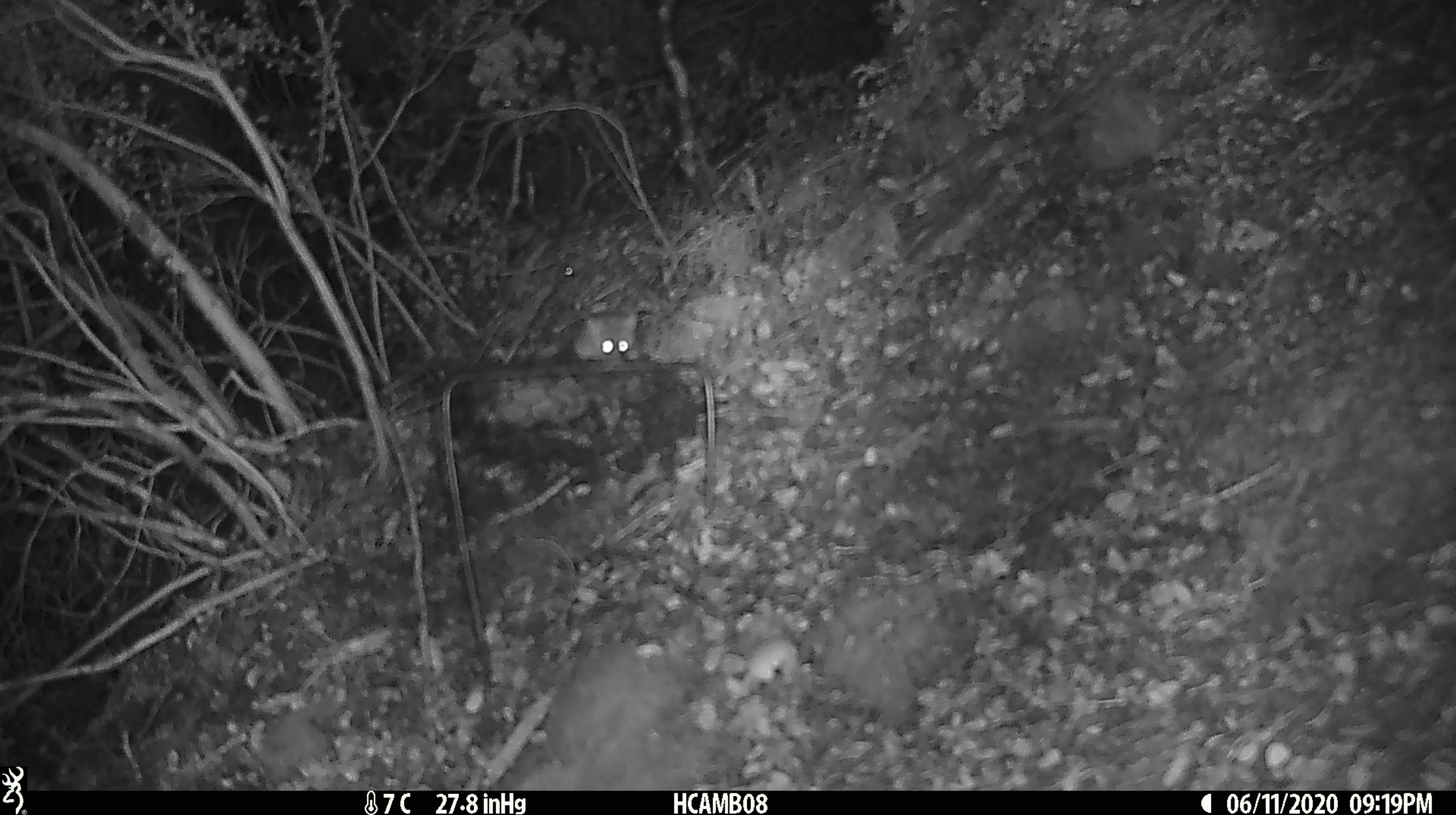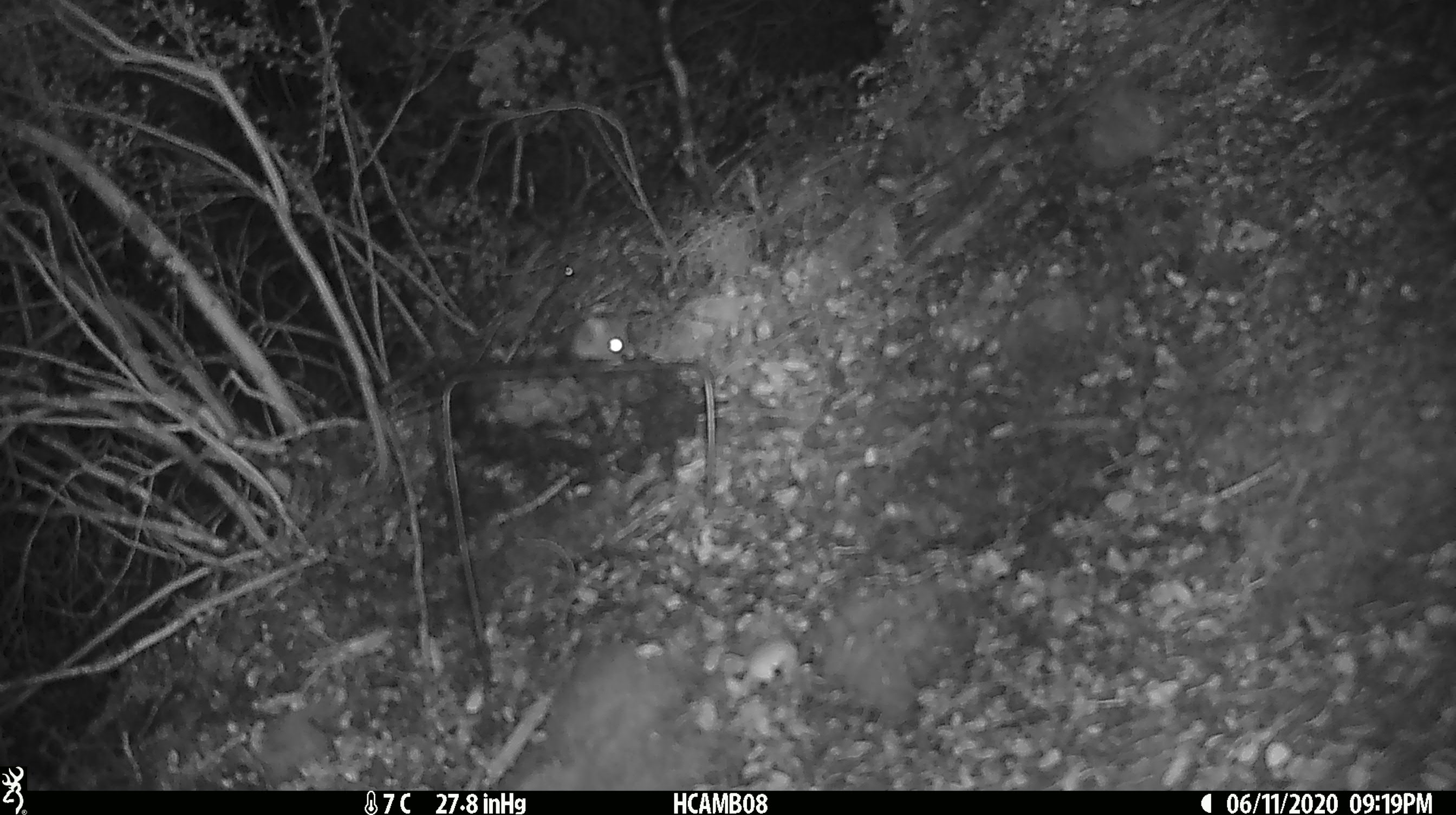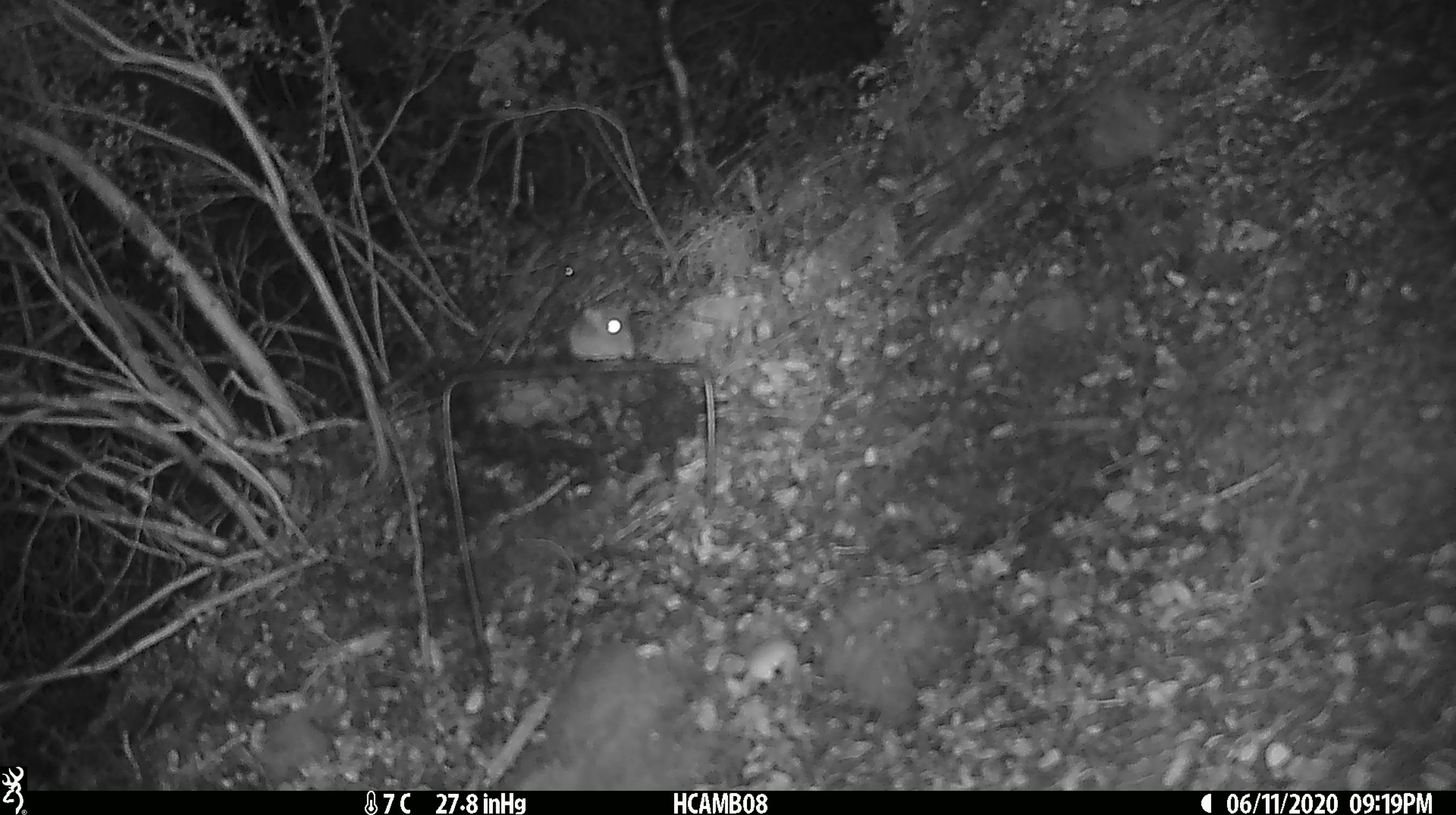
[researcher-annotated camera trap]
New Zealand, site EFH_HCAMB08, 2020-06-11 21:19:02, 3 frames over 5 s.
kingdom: Animalia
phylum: Chordata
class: Mammalia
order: Rodentia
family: Muridae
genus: Mus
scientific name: Mus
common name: mouse